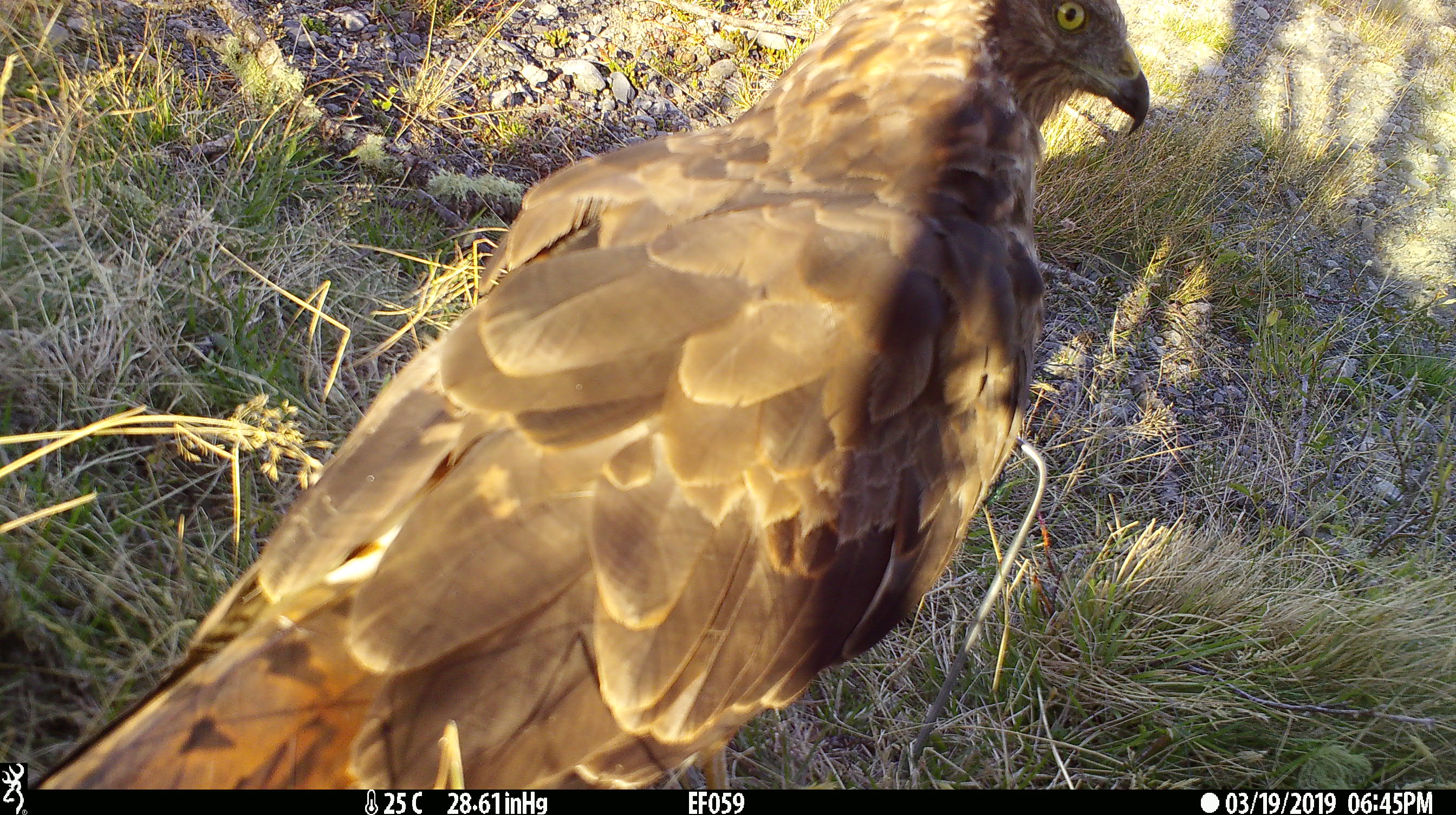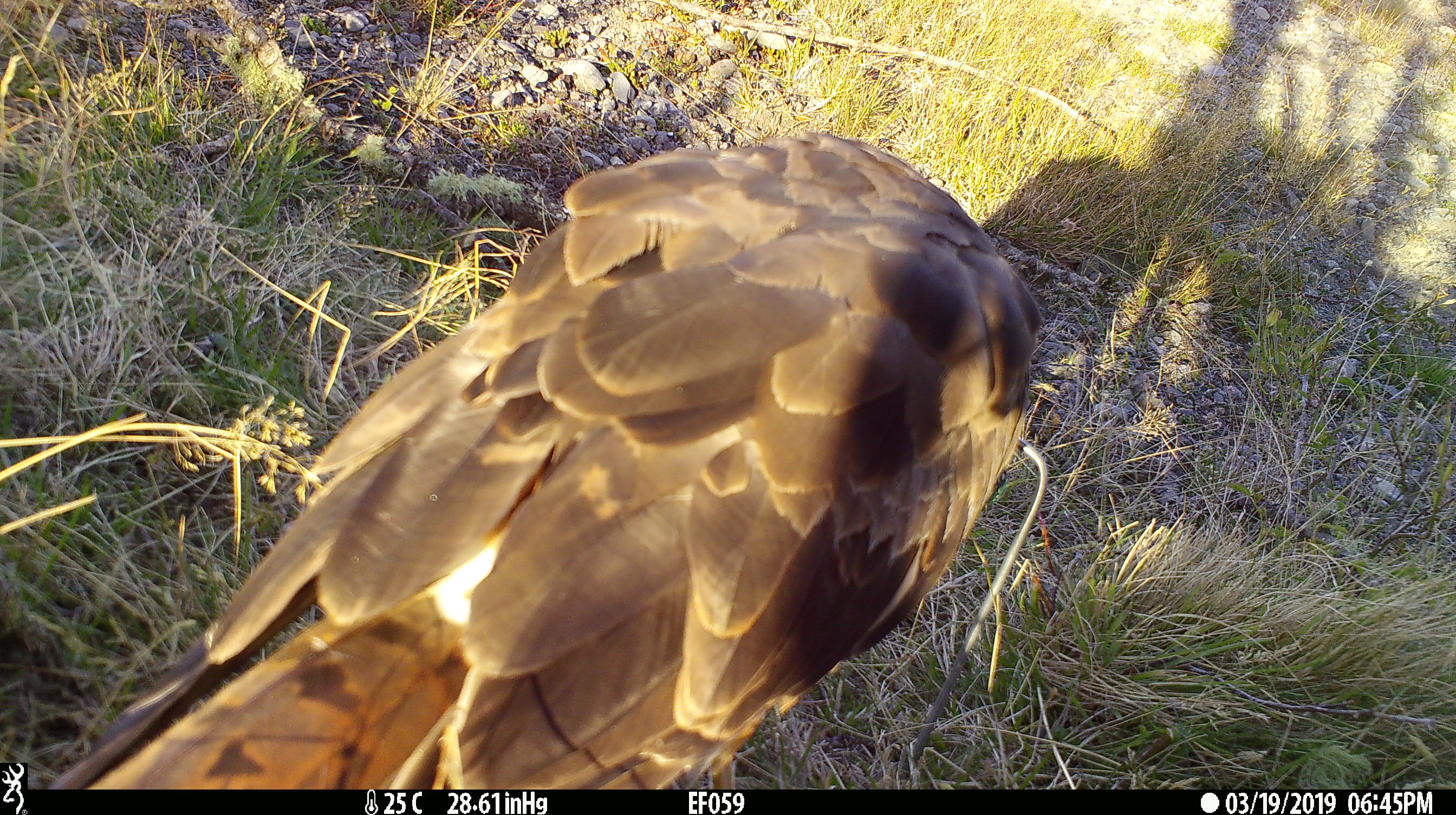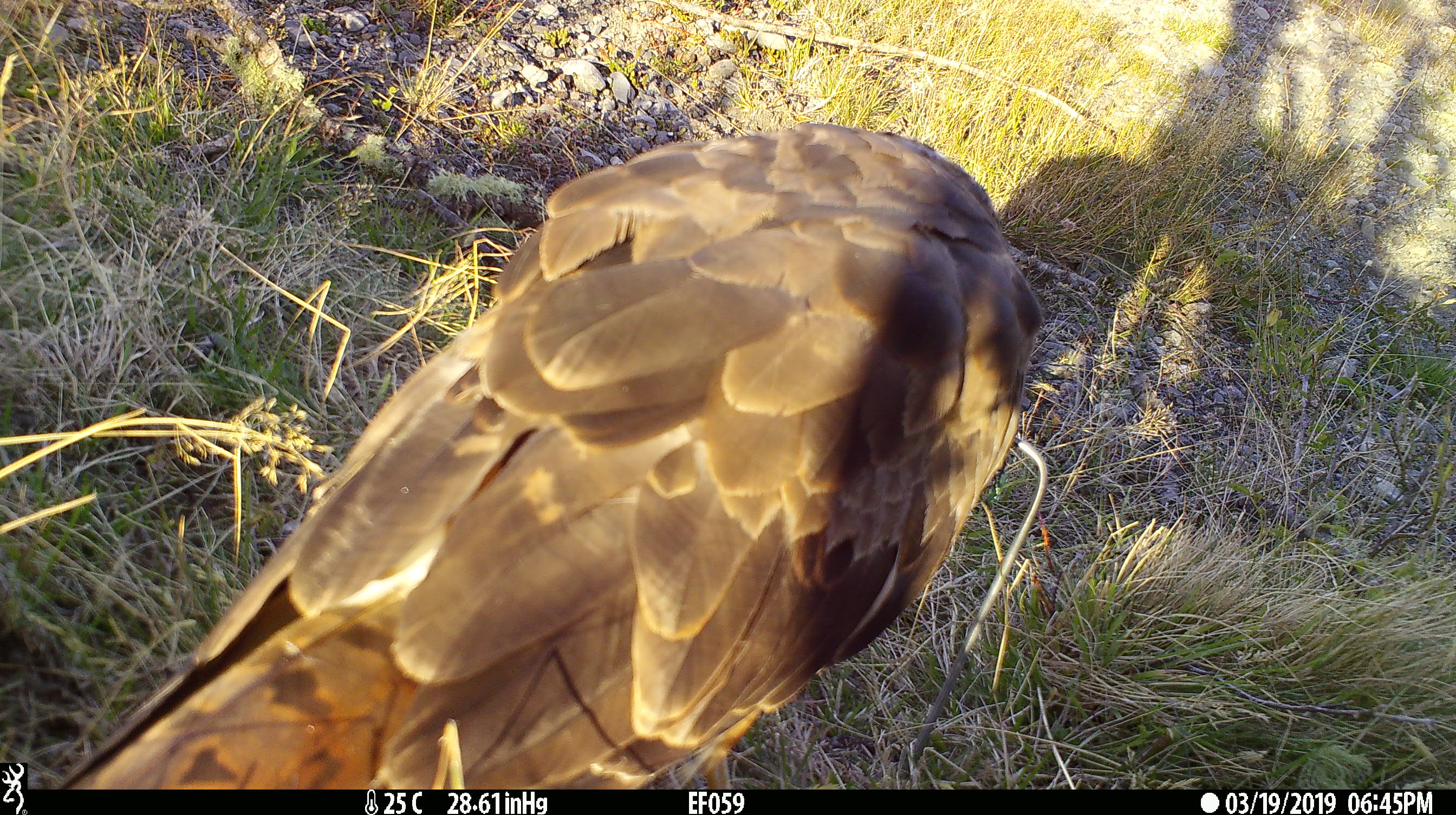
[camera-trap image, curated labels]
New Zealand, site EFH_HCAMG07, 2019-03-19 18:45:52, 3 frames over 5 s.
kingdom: Animalia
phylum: Chordata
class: Aves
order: Accipitriformes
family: Accipitridae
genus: Circus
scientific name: Circus approximans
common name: swamp harrier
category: harrier